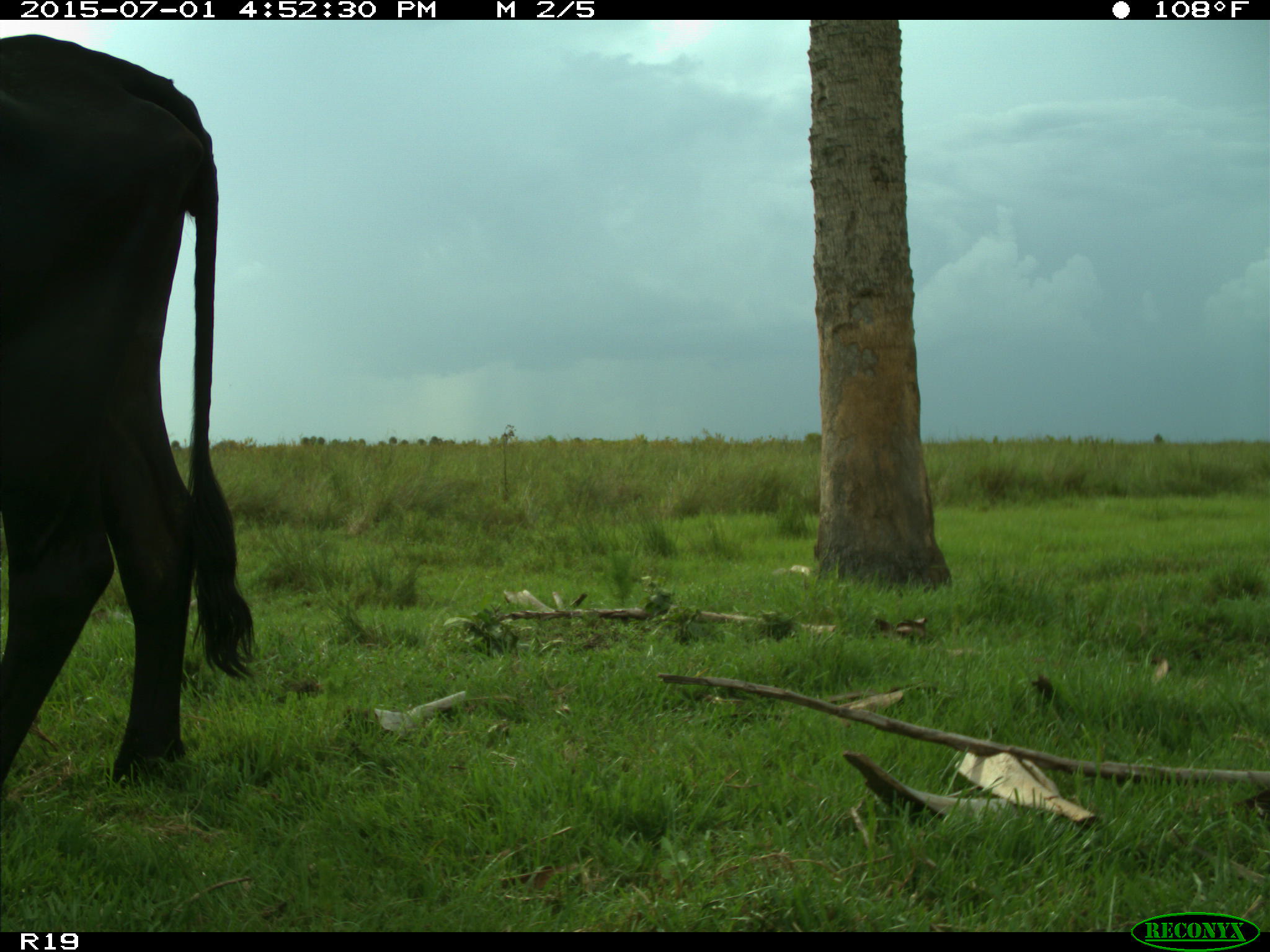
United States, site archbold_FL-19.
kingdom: Animalia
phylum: Chordata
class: Mammalia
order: Artiodactyla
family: Bovidae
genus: Bos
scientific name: Bos taurus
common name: domestic cow